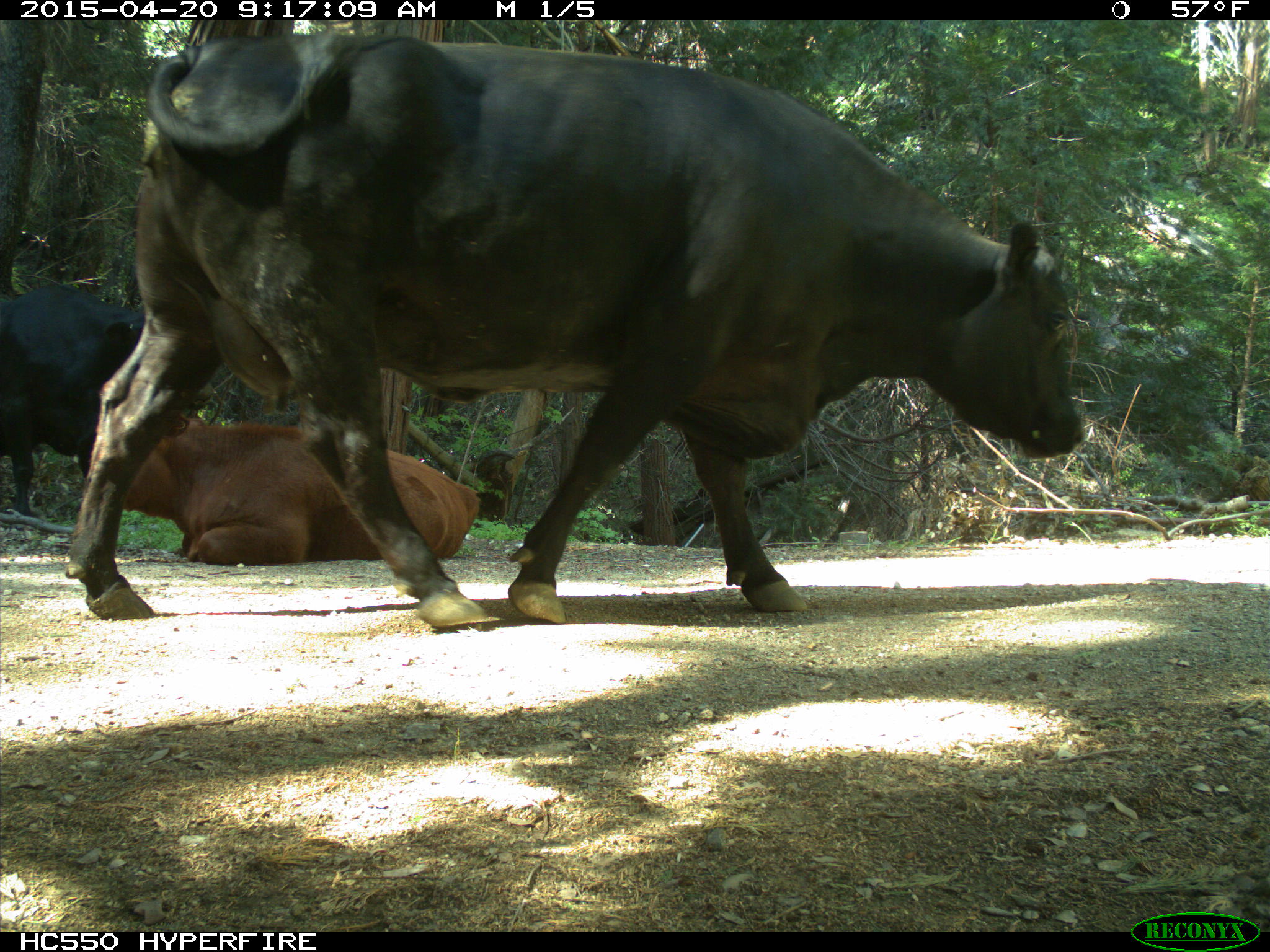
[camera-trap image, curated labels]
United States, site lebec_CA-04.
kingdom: Animalia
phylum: Chordata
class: Mammalia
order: Artiodactyla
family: Bovidae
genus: Bos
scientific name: Bos taurus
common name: domestic cow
Bos taurus (domestic cow).